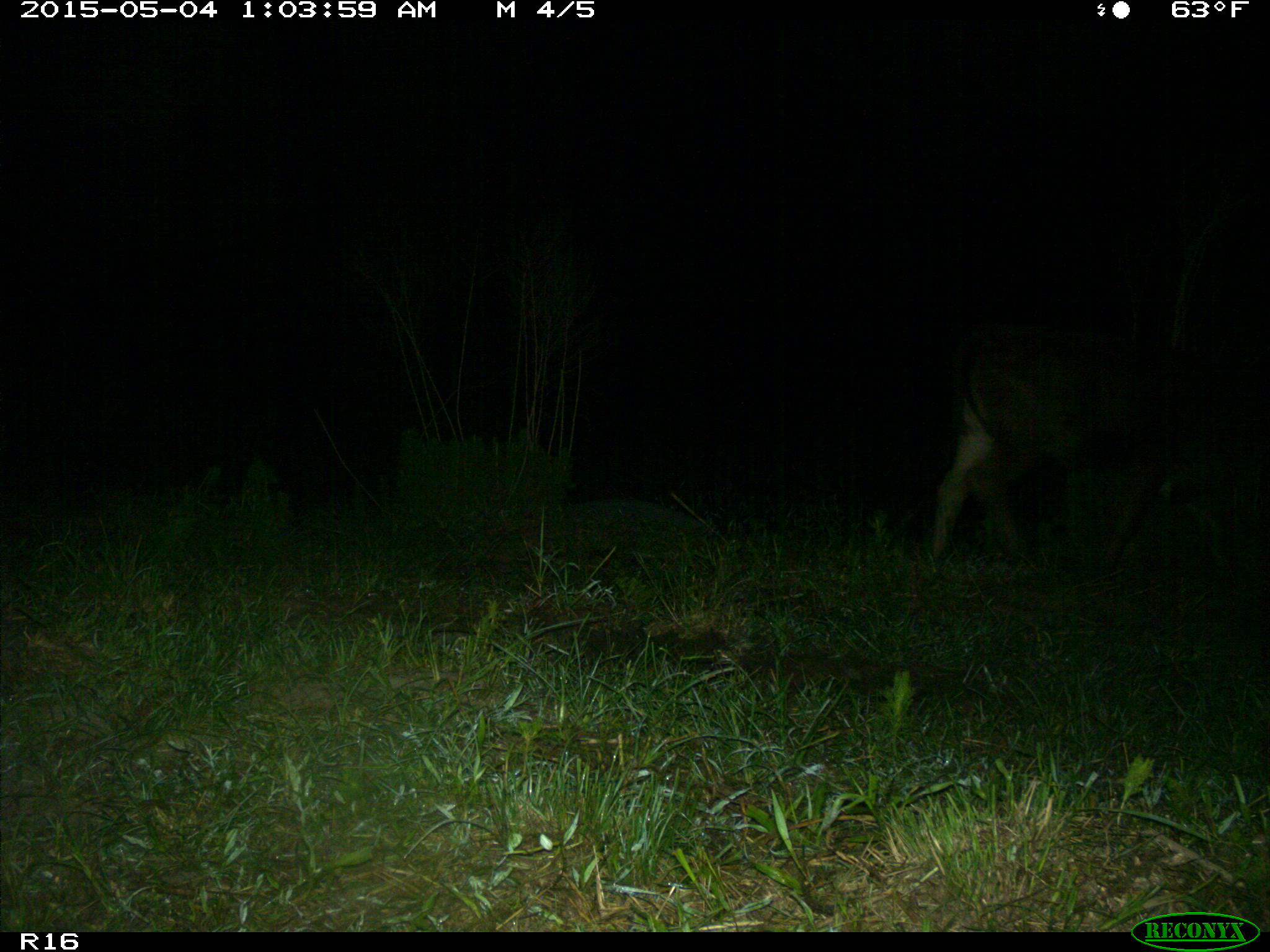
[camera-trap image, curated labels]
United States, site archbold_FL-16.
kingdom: Animalia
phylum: Chordata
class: Mammalia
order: Artiodactyla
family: Bovidae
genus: Bos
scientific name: Bos taurus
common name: domestic cow